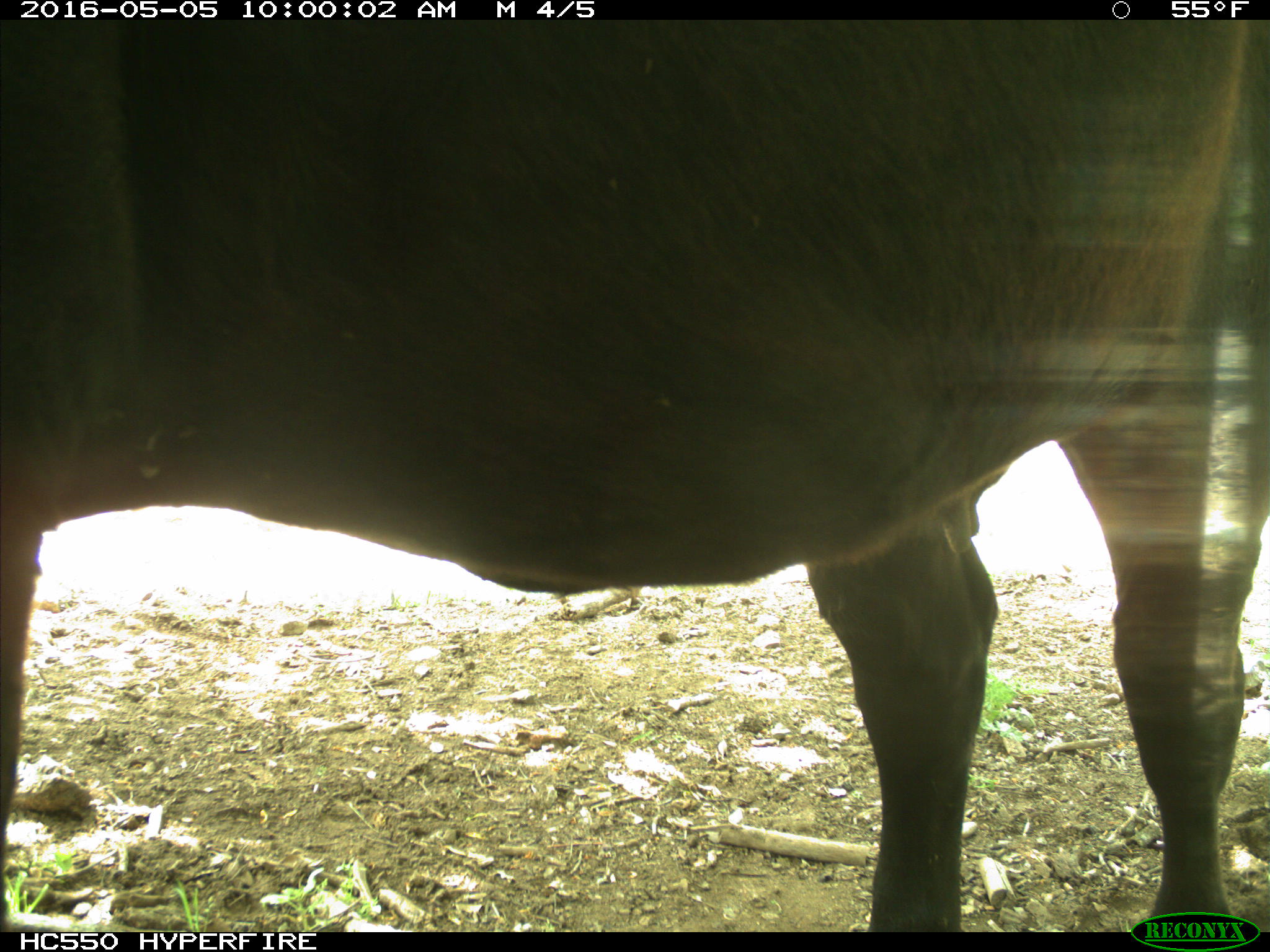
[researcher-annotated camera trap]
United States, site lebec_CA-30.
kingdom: Animalia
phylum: Chordata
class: Mammalia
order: Artiodactyla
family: Bovidae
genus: Bos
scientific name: Bos taurus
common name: domestic cow